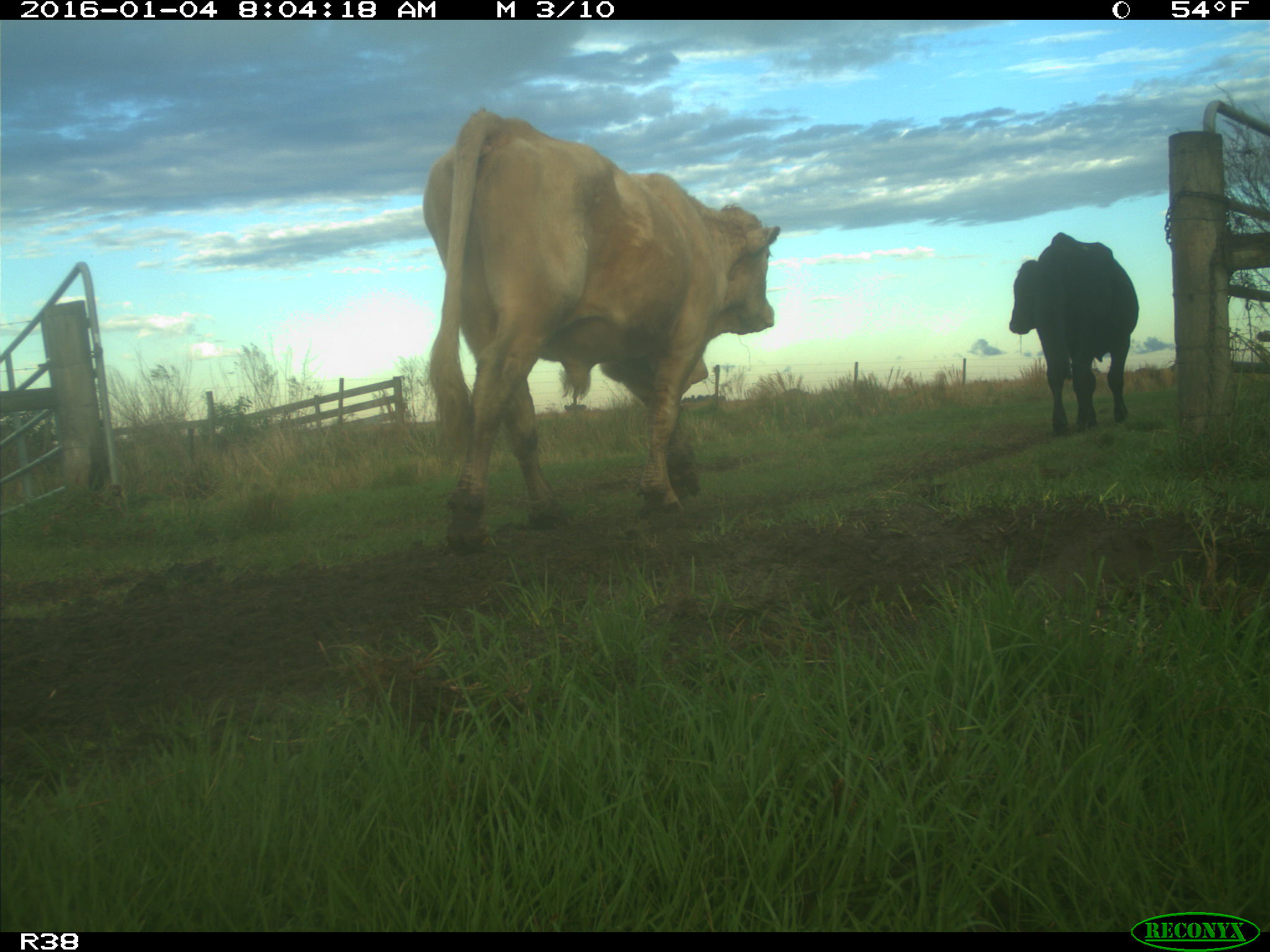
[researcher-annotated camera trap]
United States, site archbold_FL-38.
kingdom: Animalia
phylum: Chordata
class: Mammalia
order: Artiodactyla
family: Bovidae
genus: Bos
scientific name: Bos taurus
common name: domestic cow